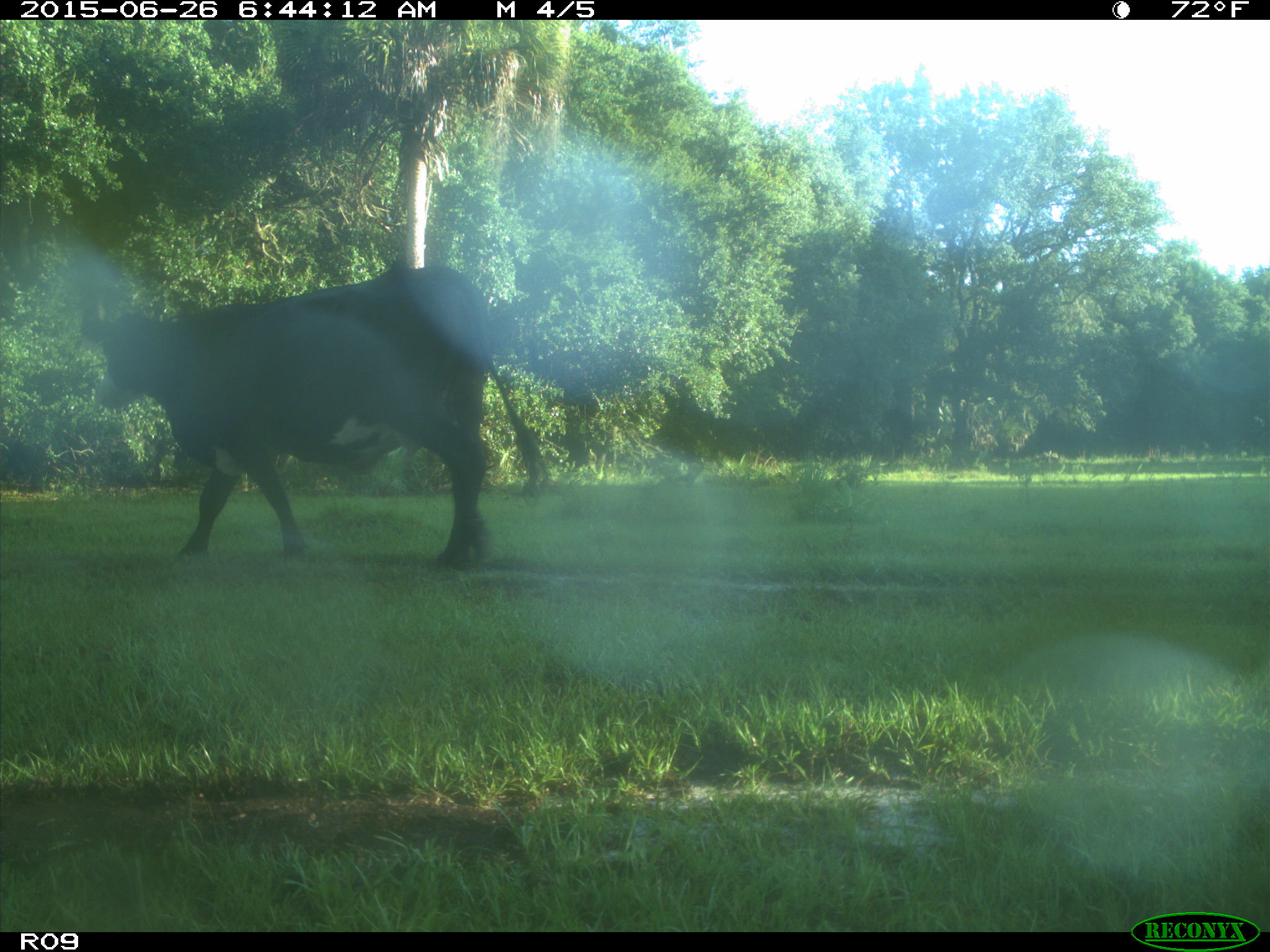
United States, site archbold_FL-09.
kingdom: Animalia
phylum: Chordata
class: Mammalia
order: Artiodactyla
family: Bovidae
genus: Bos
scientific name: Bos taurus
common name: domestic cow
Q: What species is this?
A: Bos taurus (domestic cow).